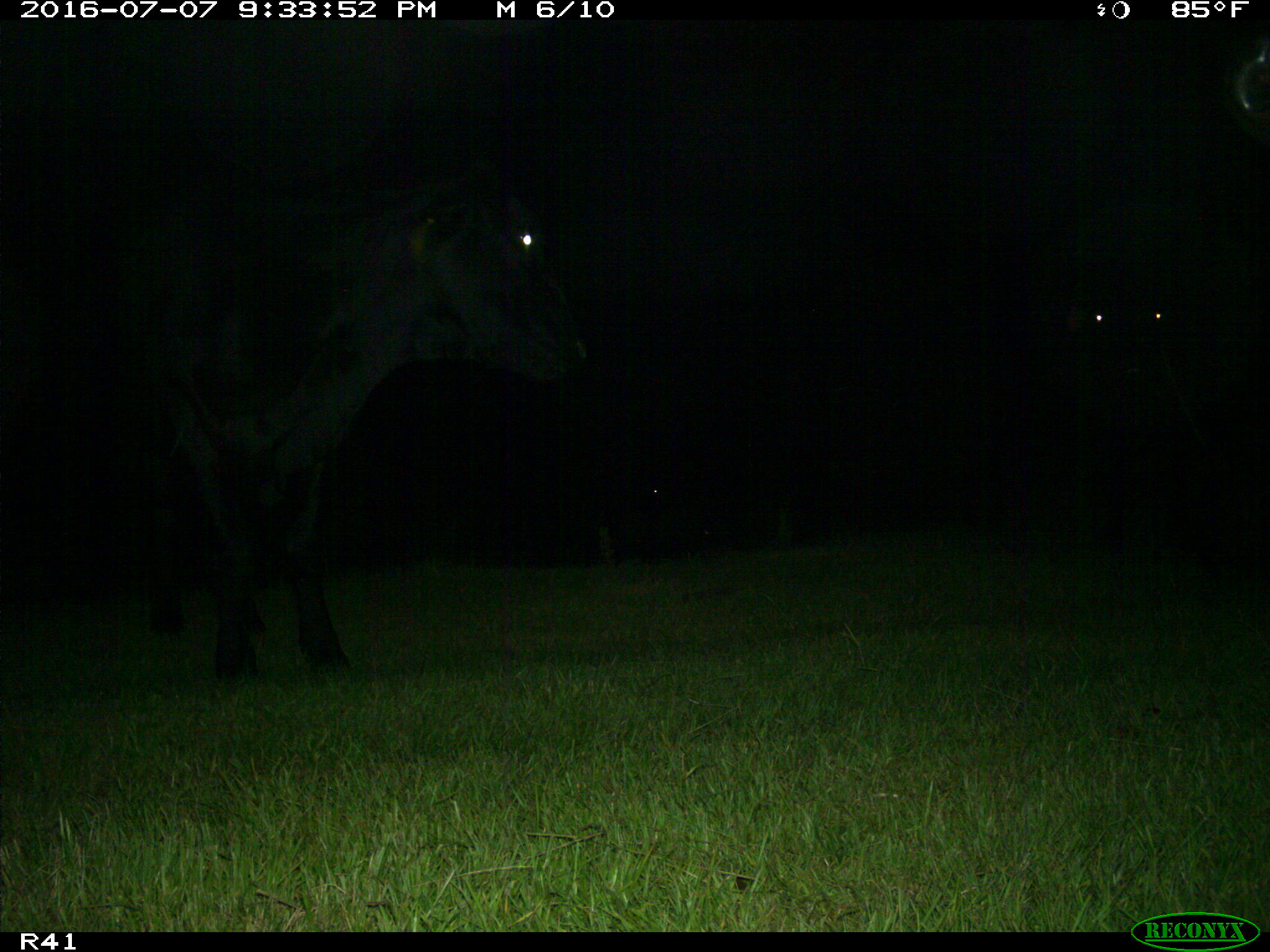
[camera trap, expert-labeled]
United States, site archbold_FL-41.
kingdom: Animalia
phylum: Chordata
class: Mammalia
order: Artiodactyla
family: Bovidae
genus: Bos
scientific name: Bos taurus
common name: domestic cow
Bos taurus (domestic cow).